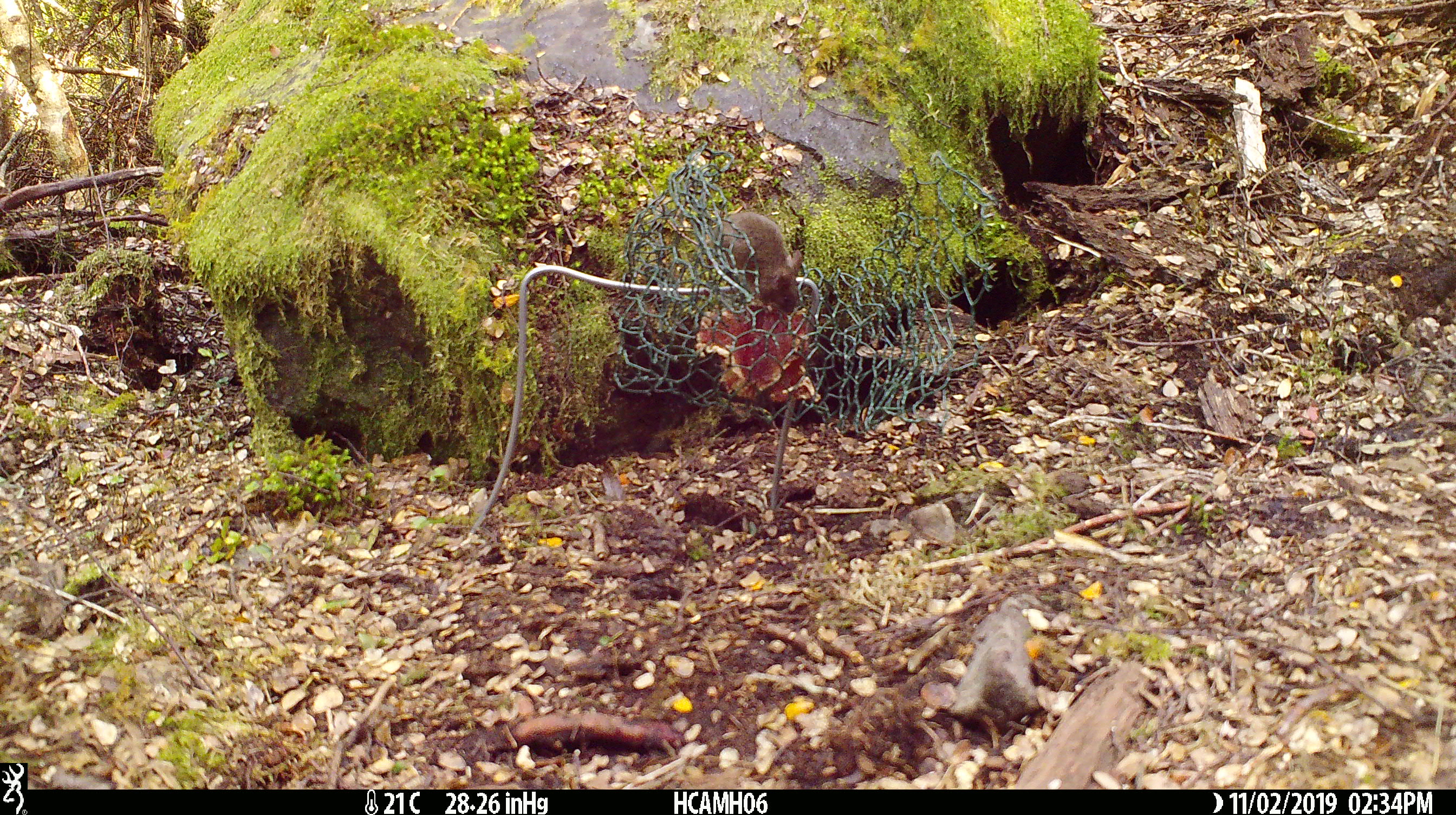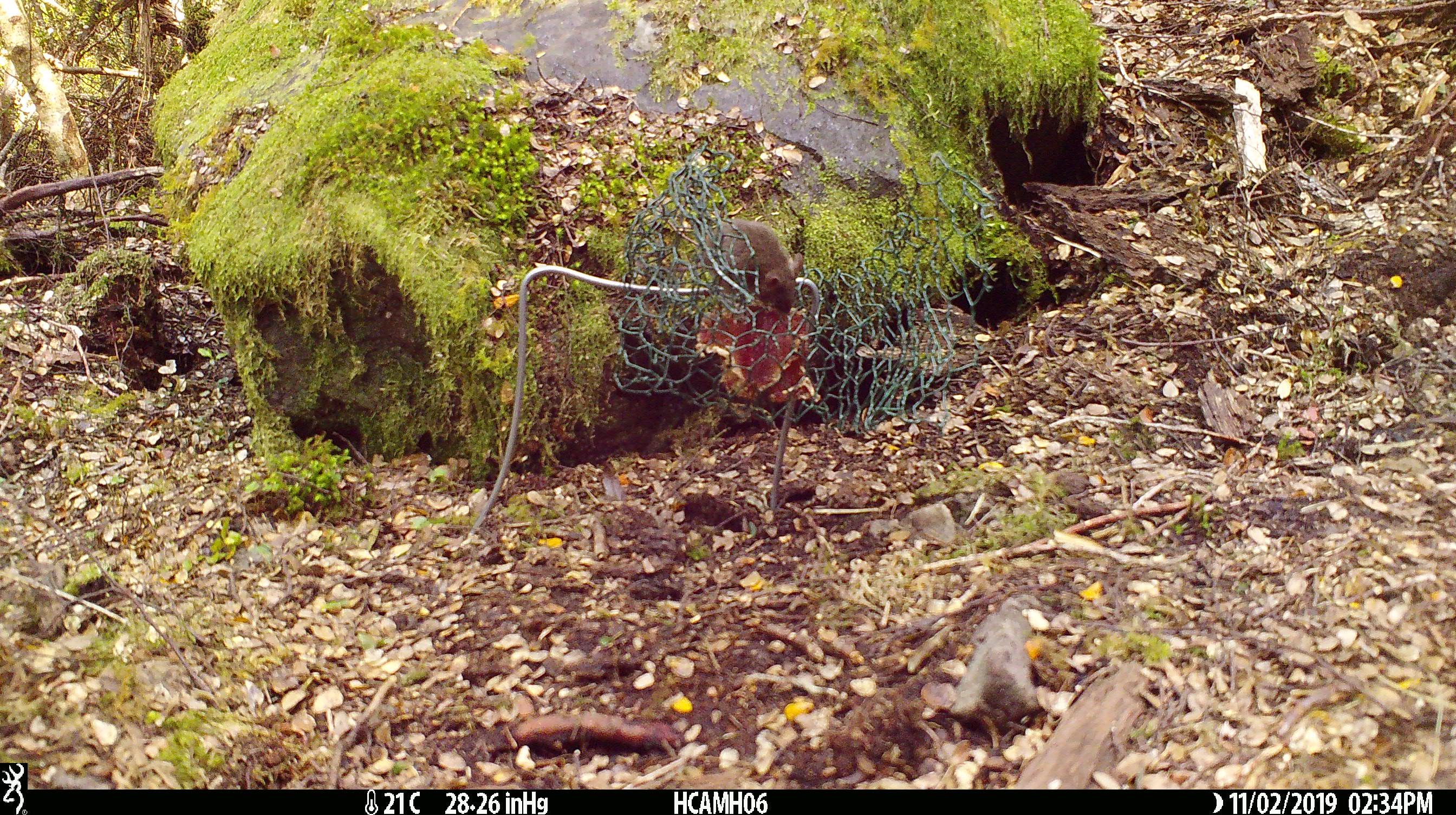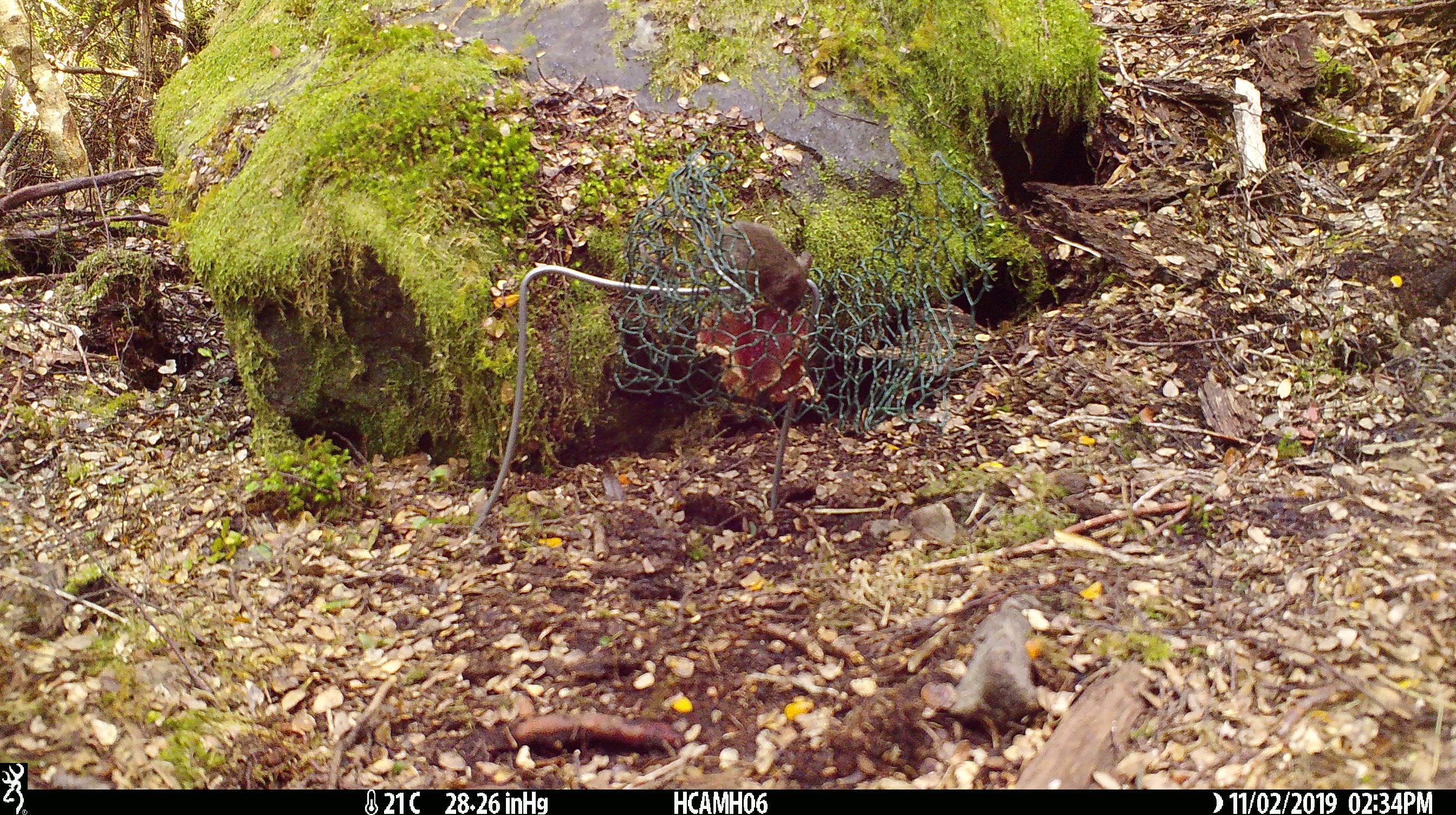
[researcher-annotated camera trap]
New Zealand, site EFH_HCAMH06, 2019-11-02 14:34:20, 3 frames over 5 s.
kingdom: Animalia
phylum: Chordata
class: Mammalia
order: Rodentia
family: Muridae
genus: Mus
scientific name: Mus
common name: mouse